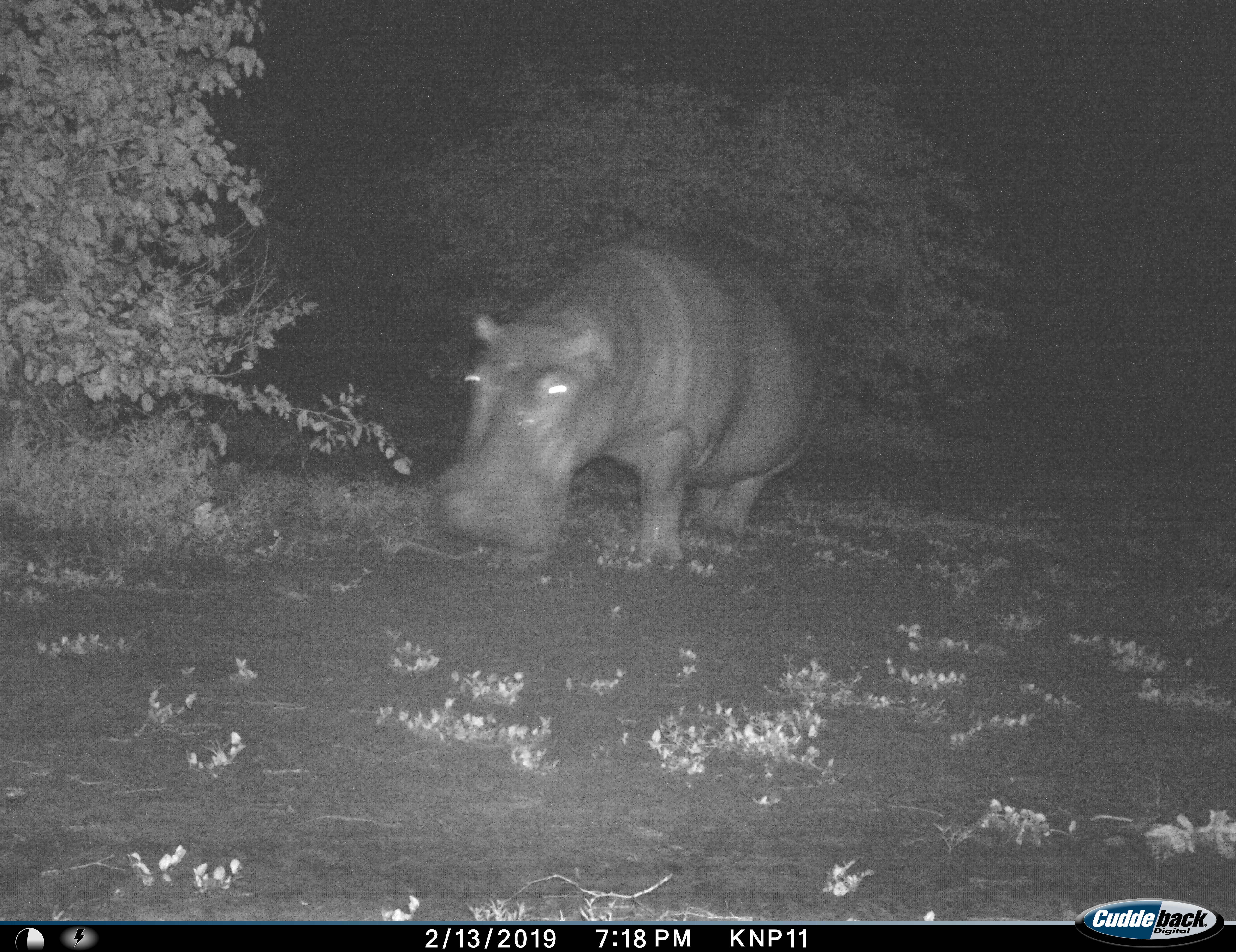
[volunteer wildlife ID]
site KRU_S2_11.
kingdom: Animalia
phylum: Chordata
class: Mammalia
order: Artiodactyla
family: Hippopotamidae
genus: Hippopotamus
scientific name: Hippopotamus amphibius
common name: hippopotamus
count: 1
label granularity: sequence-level